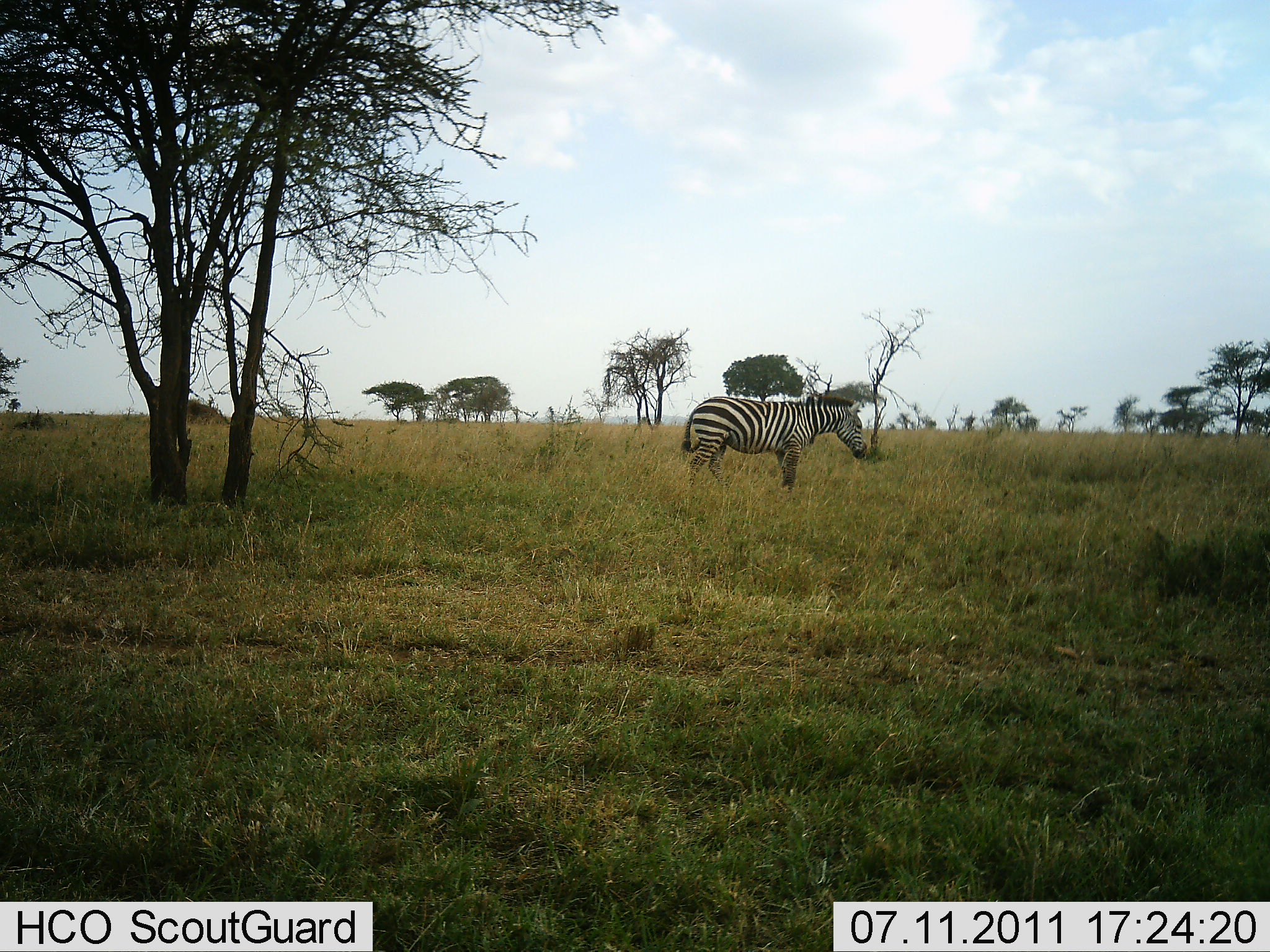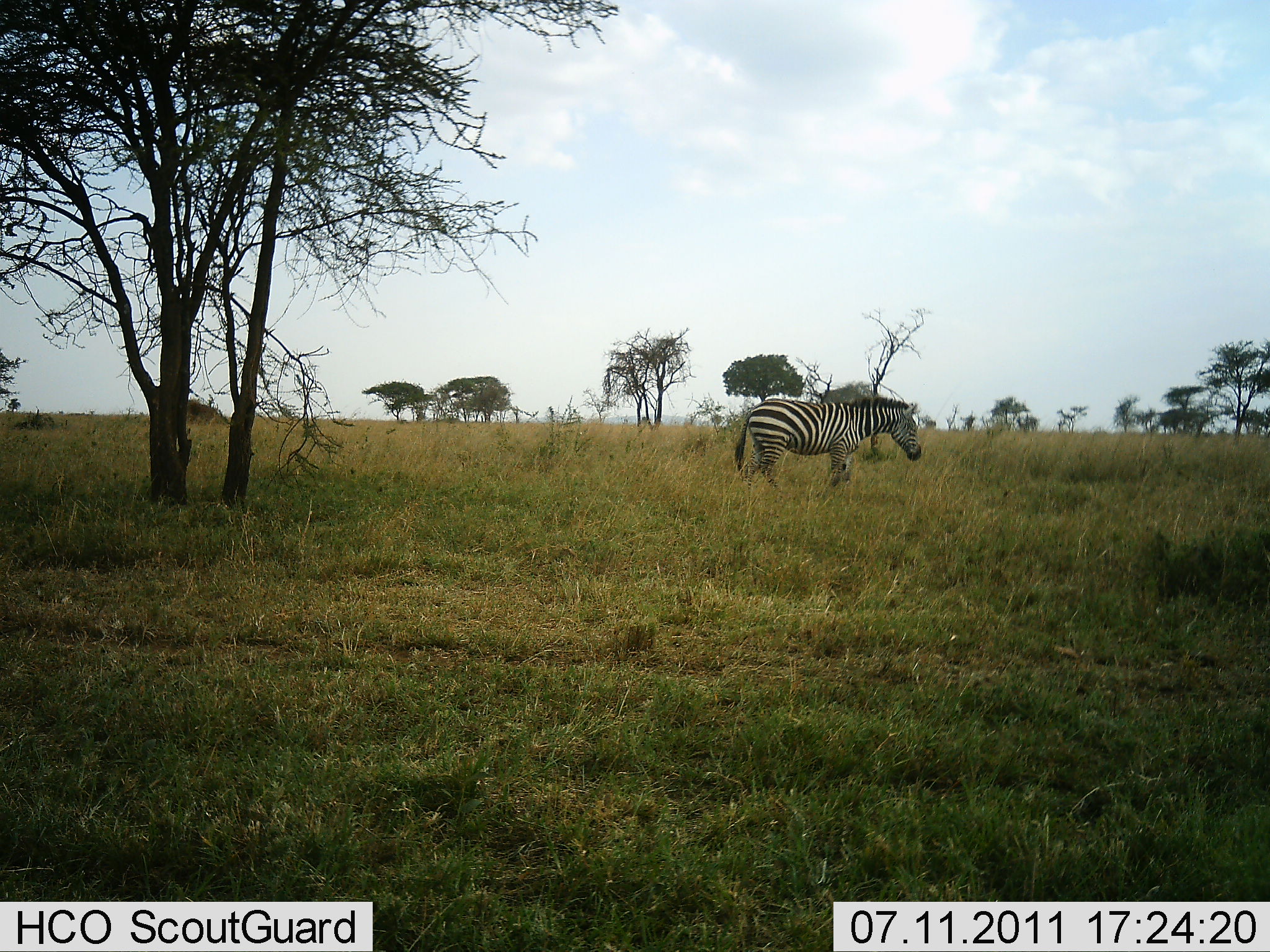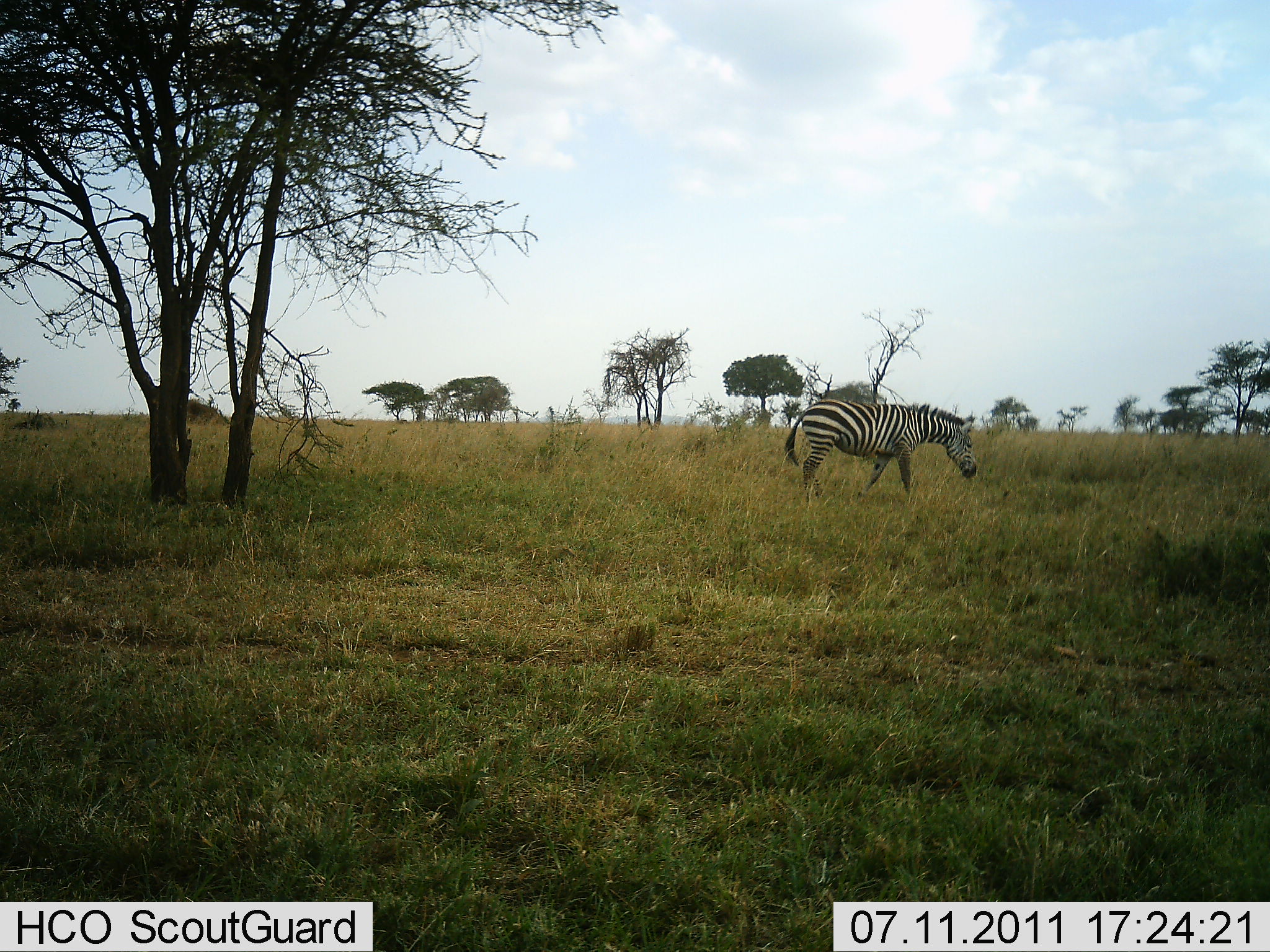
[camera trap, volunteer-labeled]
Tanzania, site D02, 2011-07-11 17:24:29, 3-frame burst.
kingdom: Animalia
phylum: Chordata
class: Mammalia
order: Perissodactyla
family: Equidae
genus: Equus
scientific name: Equus quagga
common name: plains zebra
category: zebra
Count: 1.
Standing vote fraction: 33%.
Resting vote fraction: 0%.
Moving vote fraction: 75%.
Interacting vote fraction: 0%.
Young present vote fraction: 0%.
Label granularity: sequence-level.